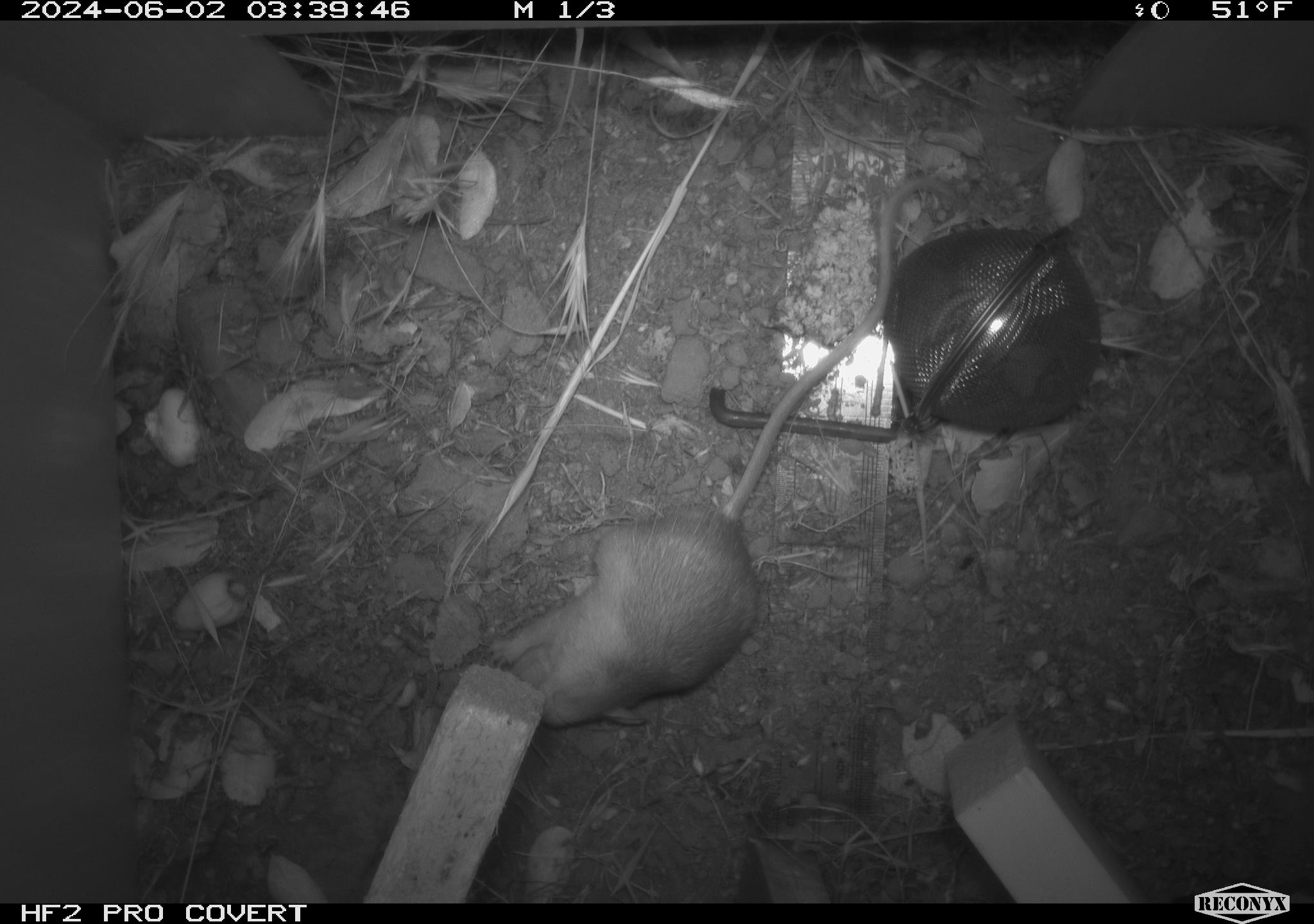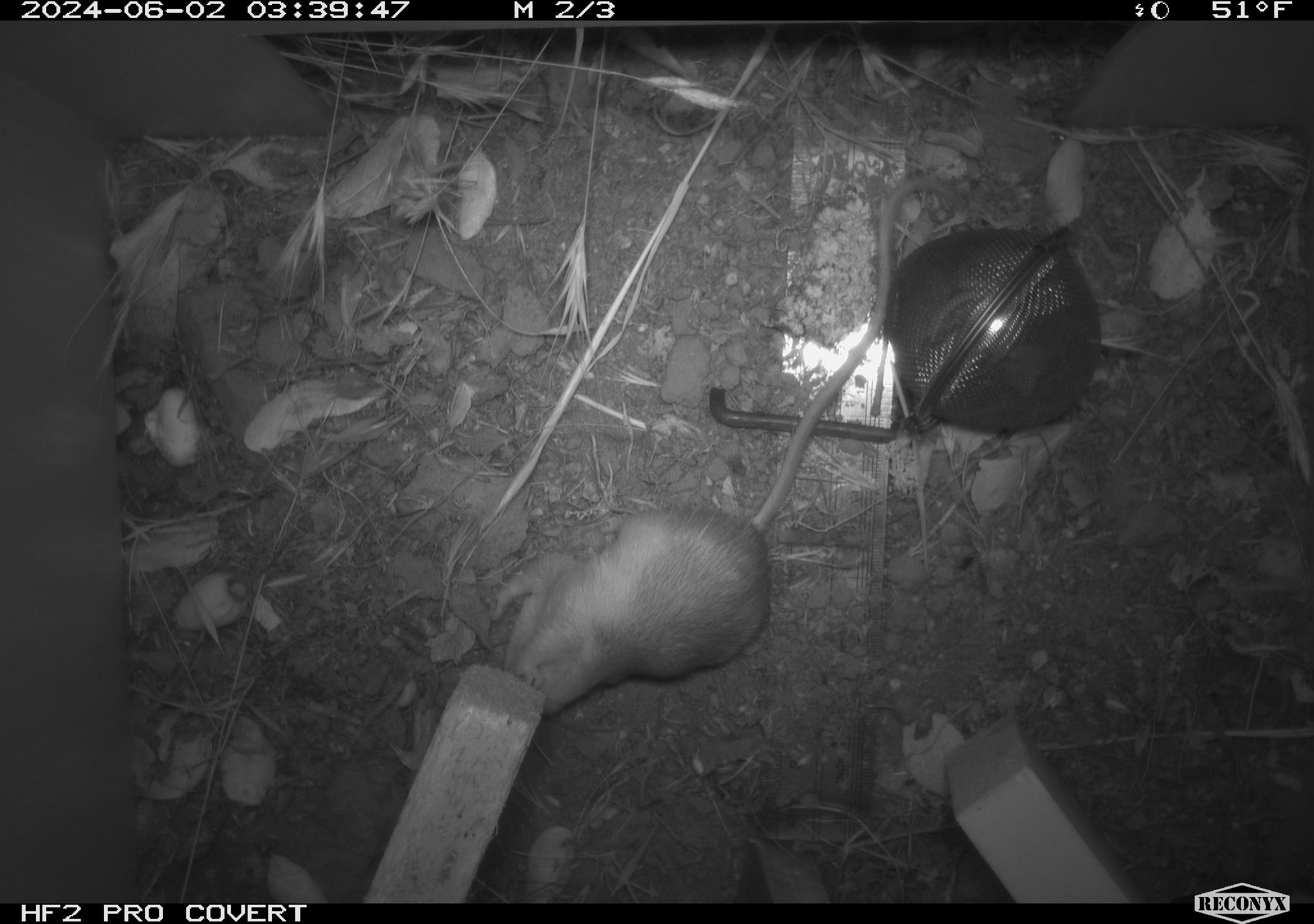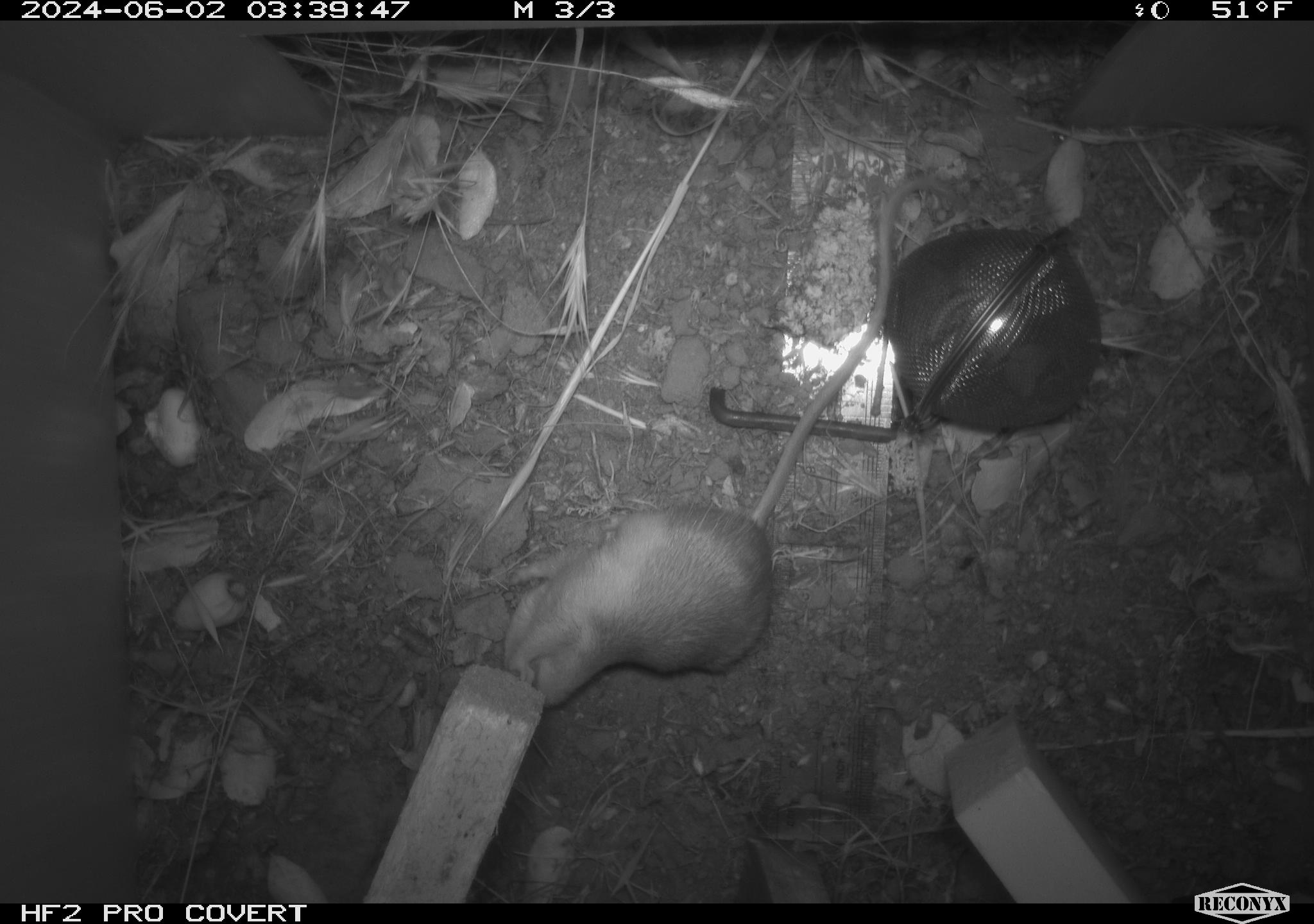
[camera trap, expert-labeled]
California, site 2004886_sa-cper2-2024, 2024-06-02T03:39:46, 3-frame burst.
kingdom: Animalia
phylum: Chordata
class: Mammalia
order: Rodentia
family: Heteromyidae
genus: Dipodomys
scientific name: Dipodomys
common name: kangaroo rats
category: dipodomys species